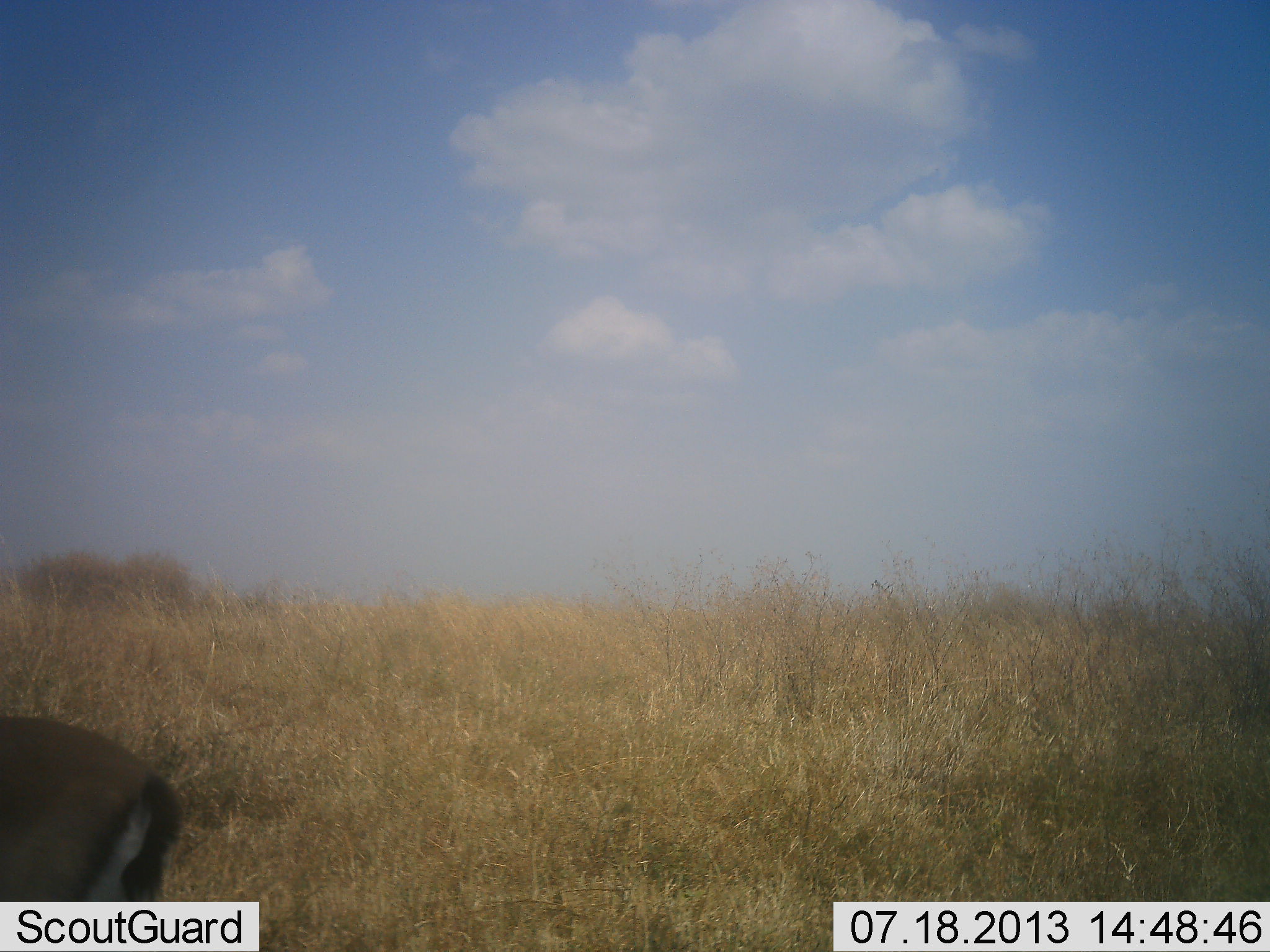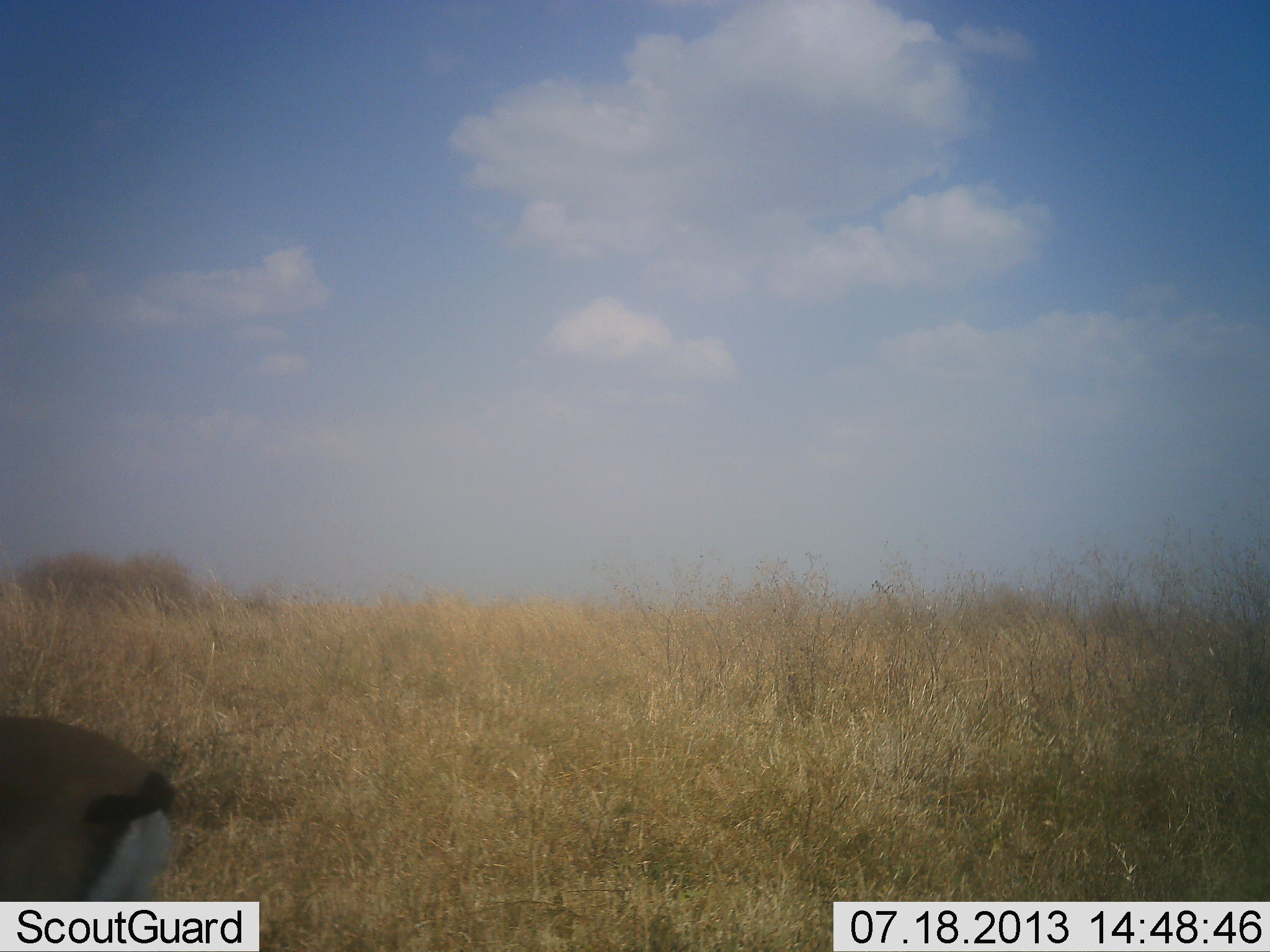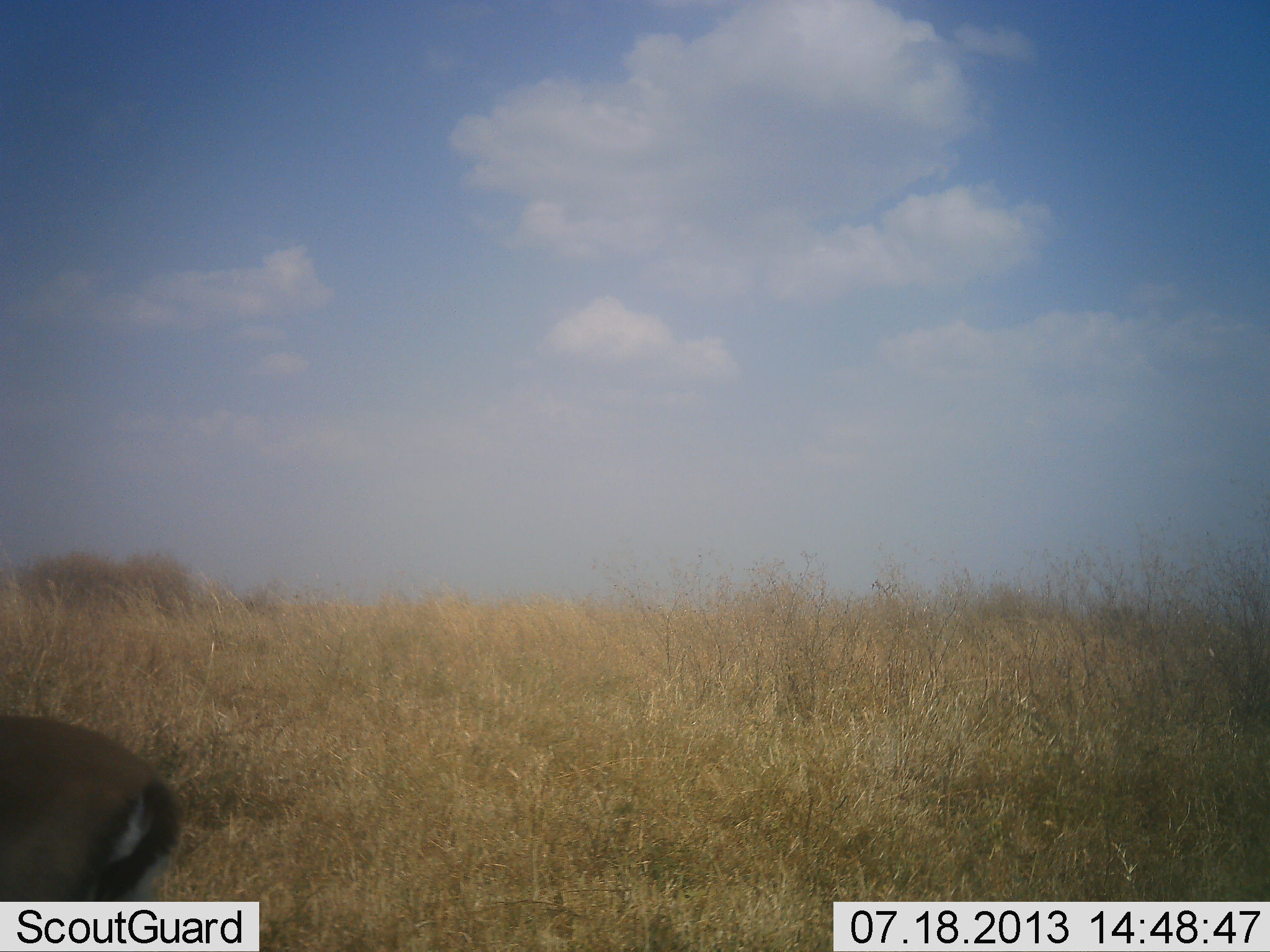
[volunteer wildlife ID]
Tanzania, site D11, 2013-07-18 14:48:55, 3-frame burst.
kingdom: Animalia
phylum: Chordata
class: Mammalia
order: Artiodactyla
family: Bovidae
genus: Eudorcas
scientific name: Eudorcas thomsonii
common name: thomson's gazelle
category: gazellethomsons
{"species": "gazellethomsons (thomson's gazelle) (Eudorcas thomsonii)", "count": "1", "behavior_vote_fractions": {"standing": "95%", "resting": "0%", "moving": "5%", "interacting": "0%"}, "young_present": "0%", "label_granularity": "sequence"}